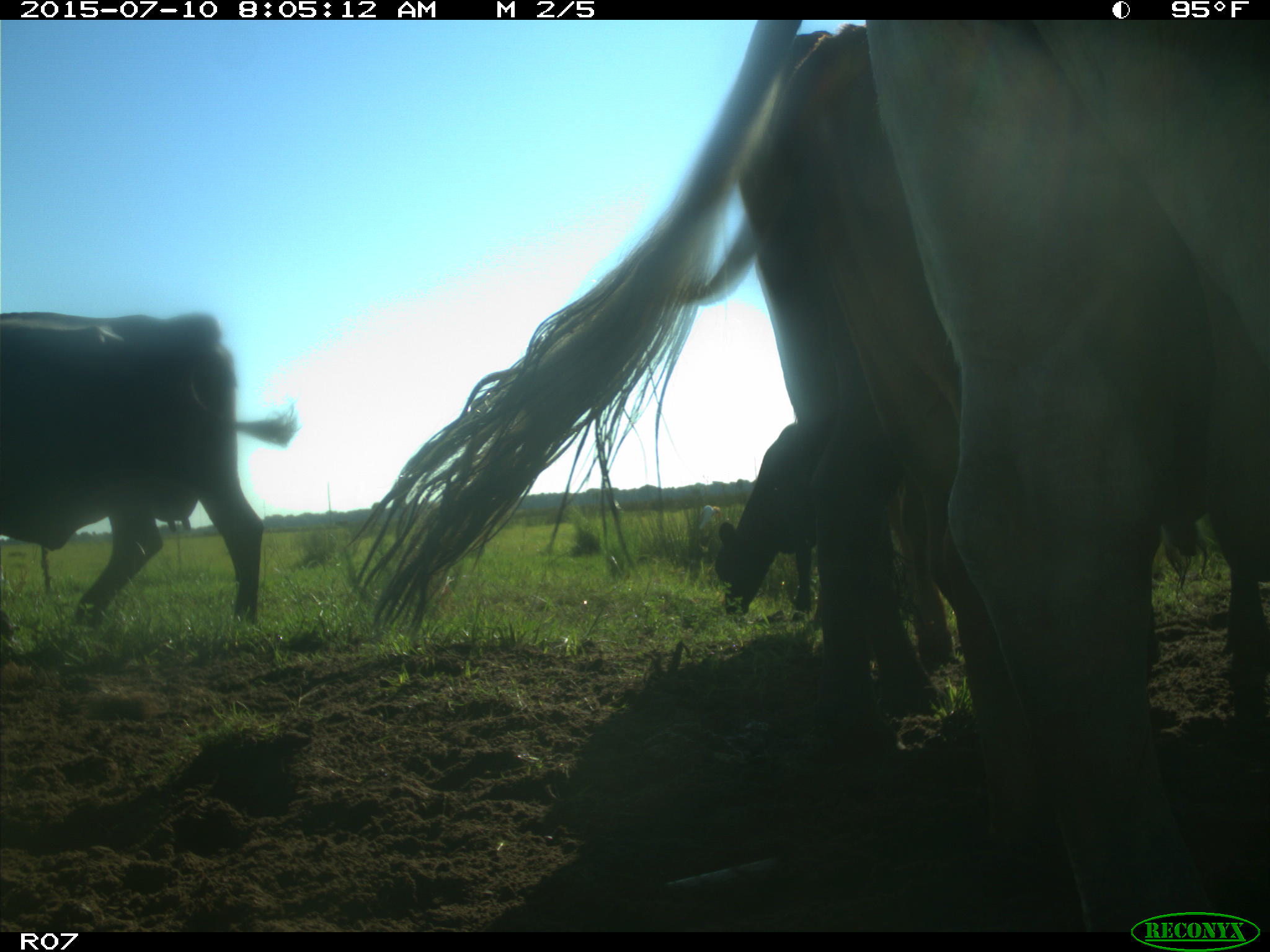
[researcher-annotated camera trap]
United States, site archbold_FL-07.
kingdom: Animalia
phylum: Chordata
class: Mammalia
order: Artiodactyla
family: Bovidae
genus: Bos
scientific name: Bos taurus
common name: domestic cow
Bos taurus (domestic cow).